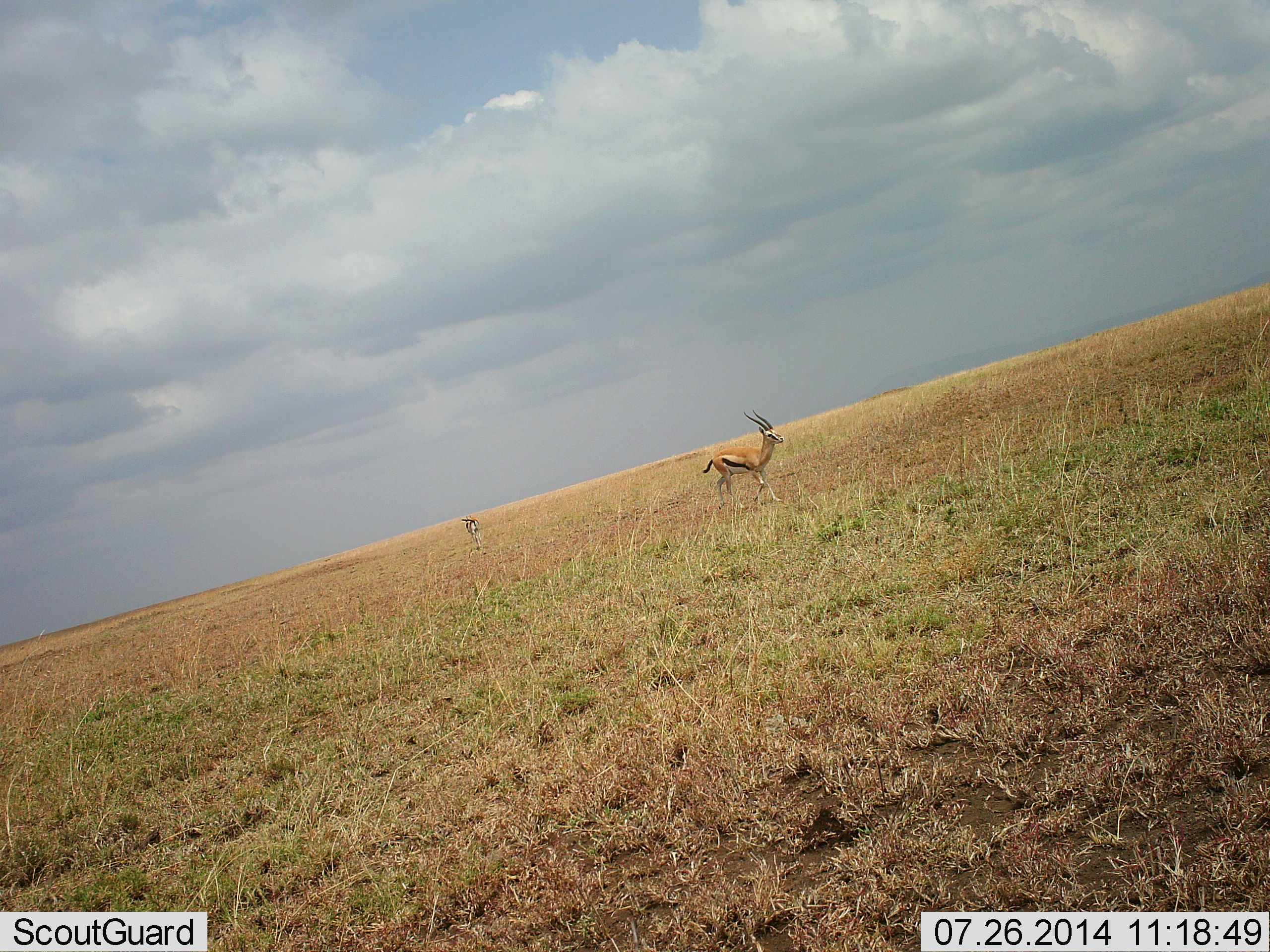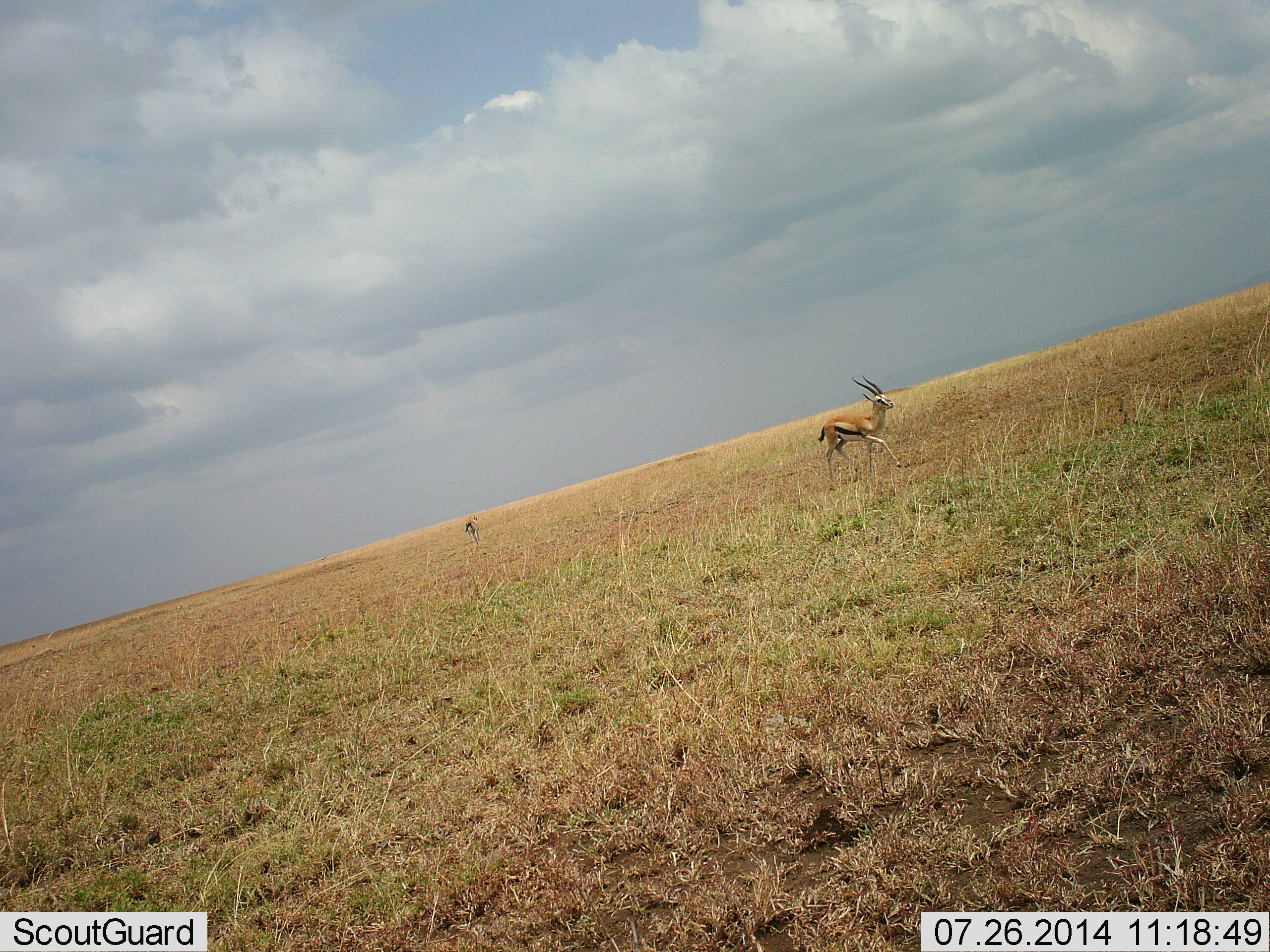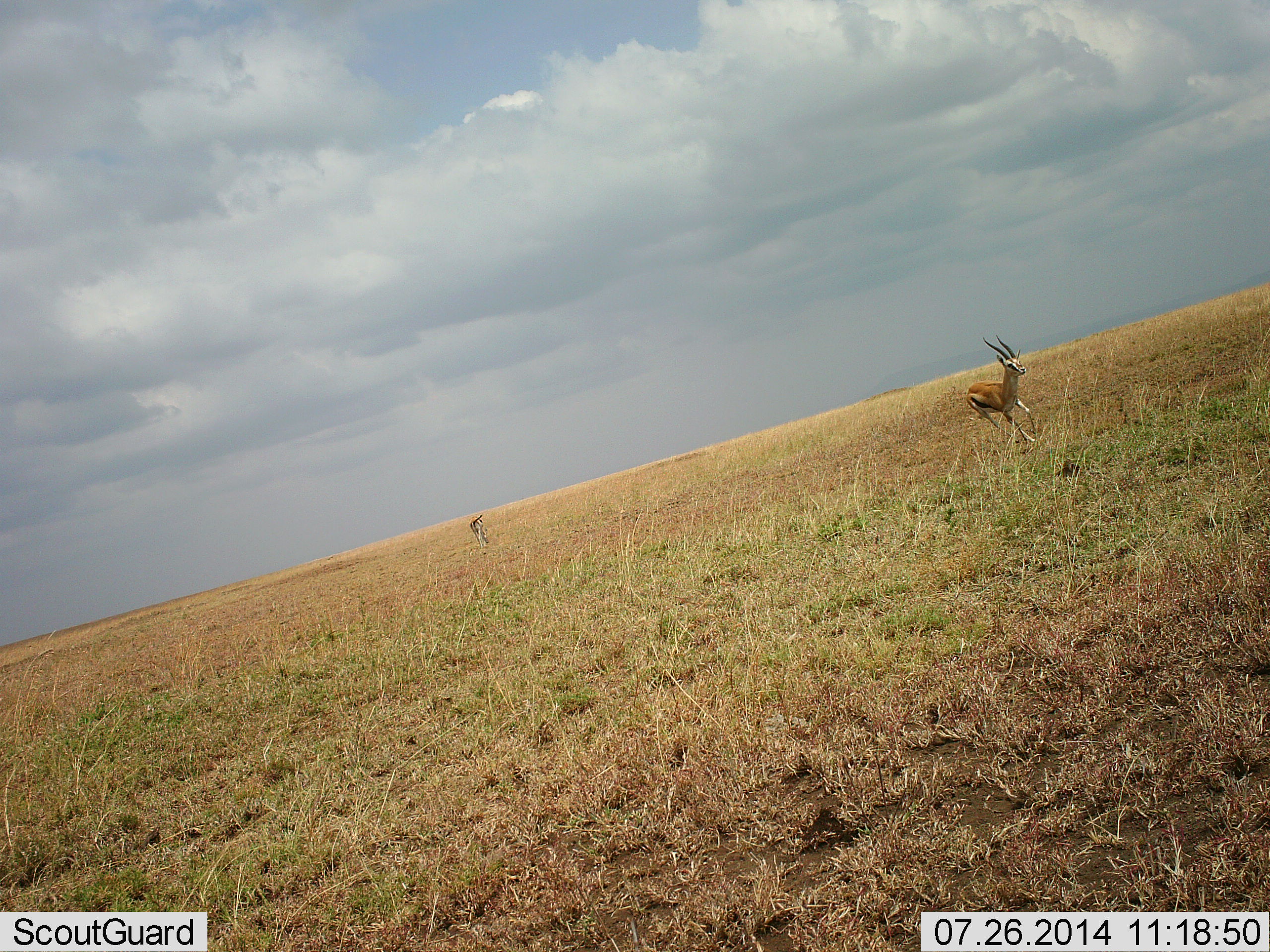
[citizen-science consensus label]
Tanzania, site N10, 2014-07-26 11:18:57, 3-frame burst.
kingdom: Animalia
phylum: Chordata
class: Mammalia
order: Artiodactyla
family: Bovidae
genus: Eudorcas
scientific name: Eudorcas thomsonii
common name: thomson's gazelle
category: gazellethomsons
Gazellethomsons (thomson's gazelle) (Eudorcas thomsonii), count 1. Behavior (volunteer vote fractions): standing 18%, resting 0%, moving 91%, interacting 0%. Young present (vote fraction): 0%. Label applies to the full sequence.